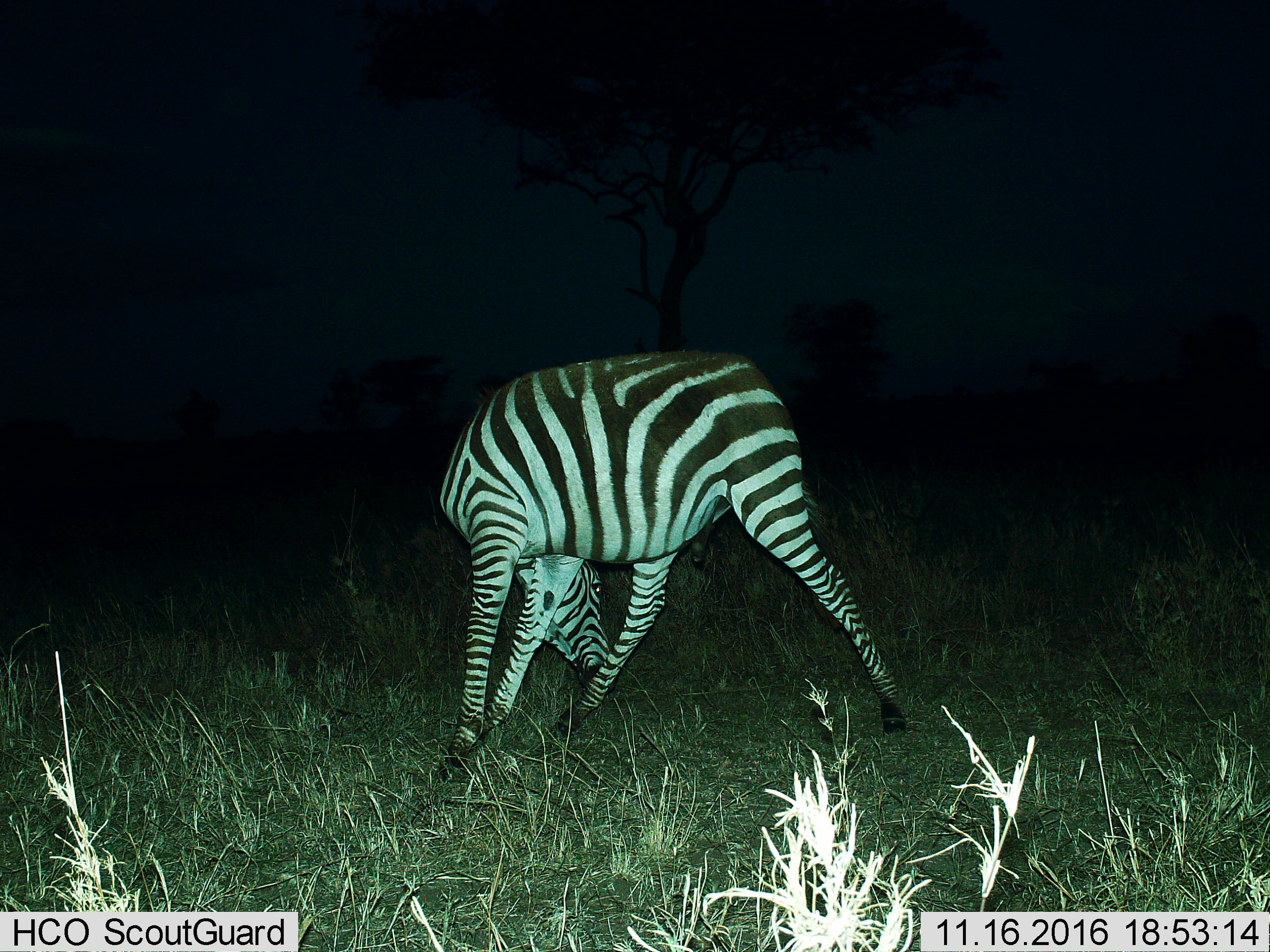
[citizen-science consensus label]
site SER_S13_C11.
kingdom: Animalia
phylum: Chordata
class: Mammalia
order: Perissodactyla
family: Equidae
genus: Equus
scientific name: Equus quagga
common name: plains zebra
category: zebraplains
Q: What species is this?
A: Zebraplains (plains zebra) (Equus quagga).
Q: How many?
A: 1.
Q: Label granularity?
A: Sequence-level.